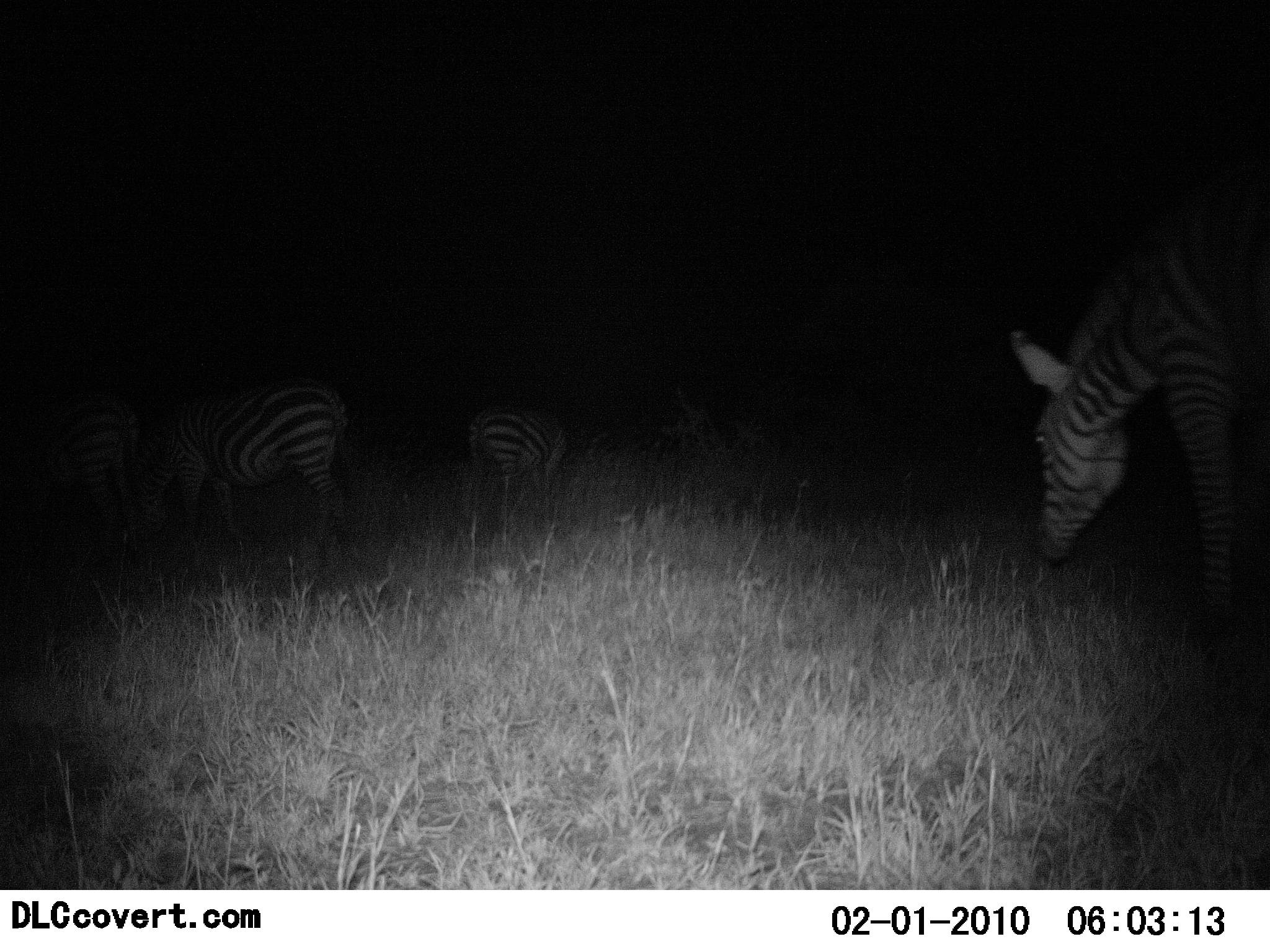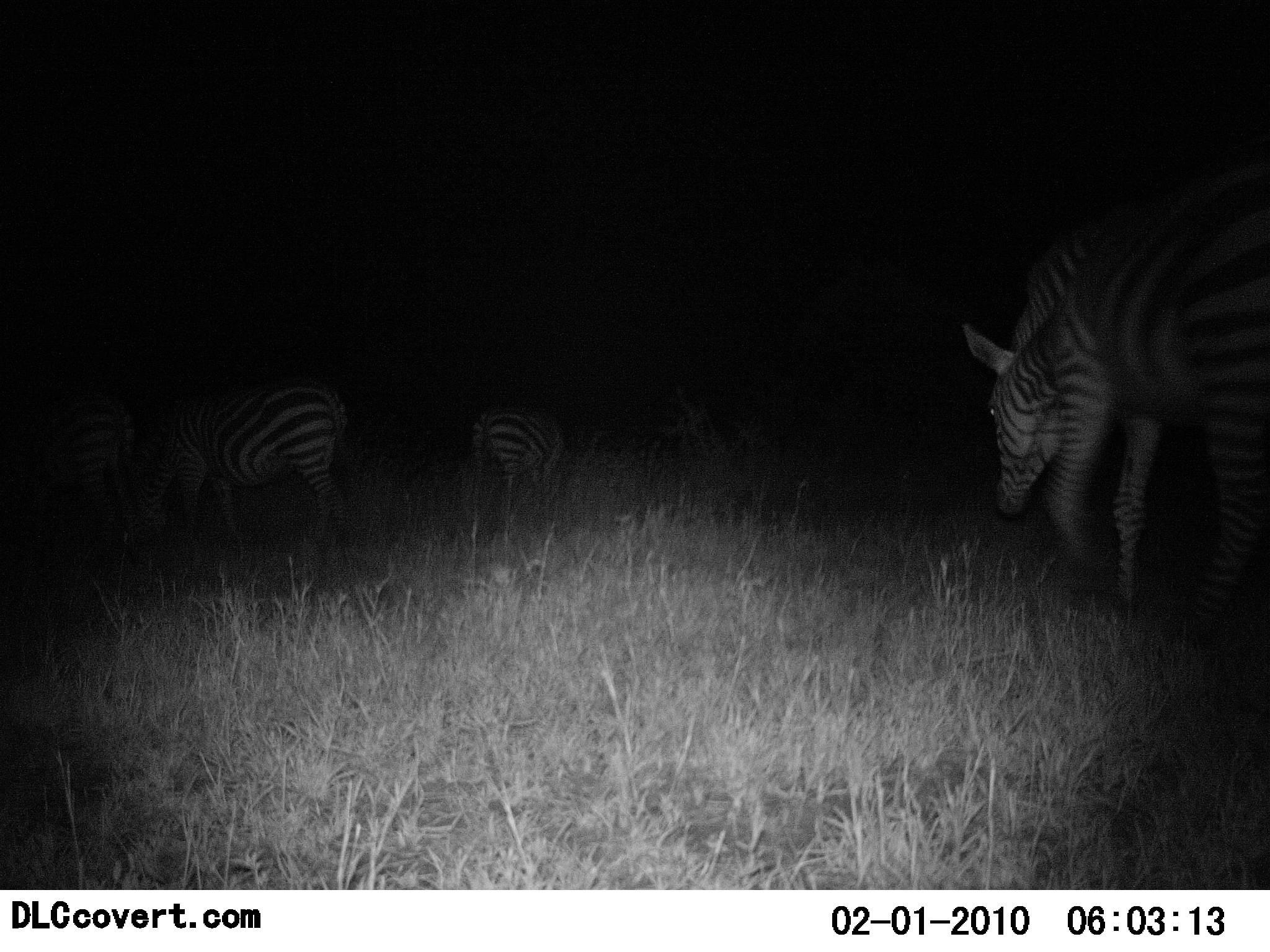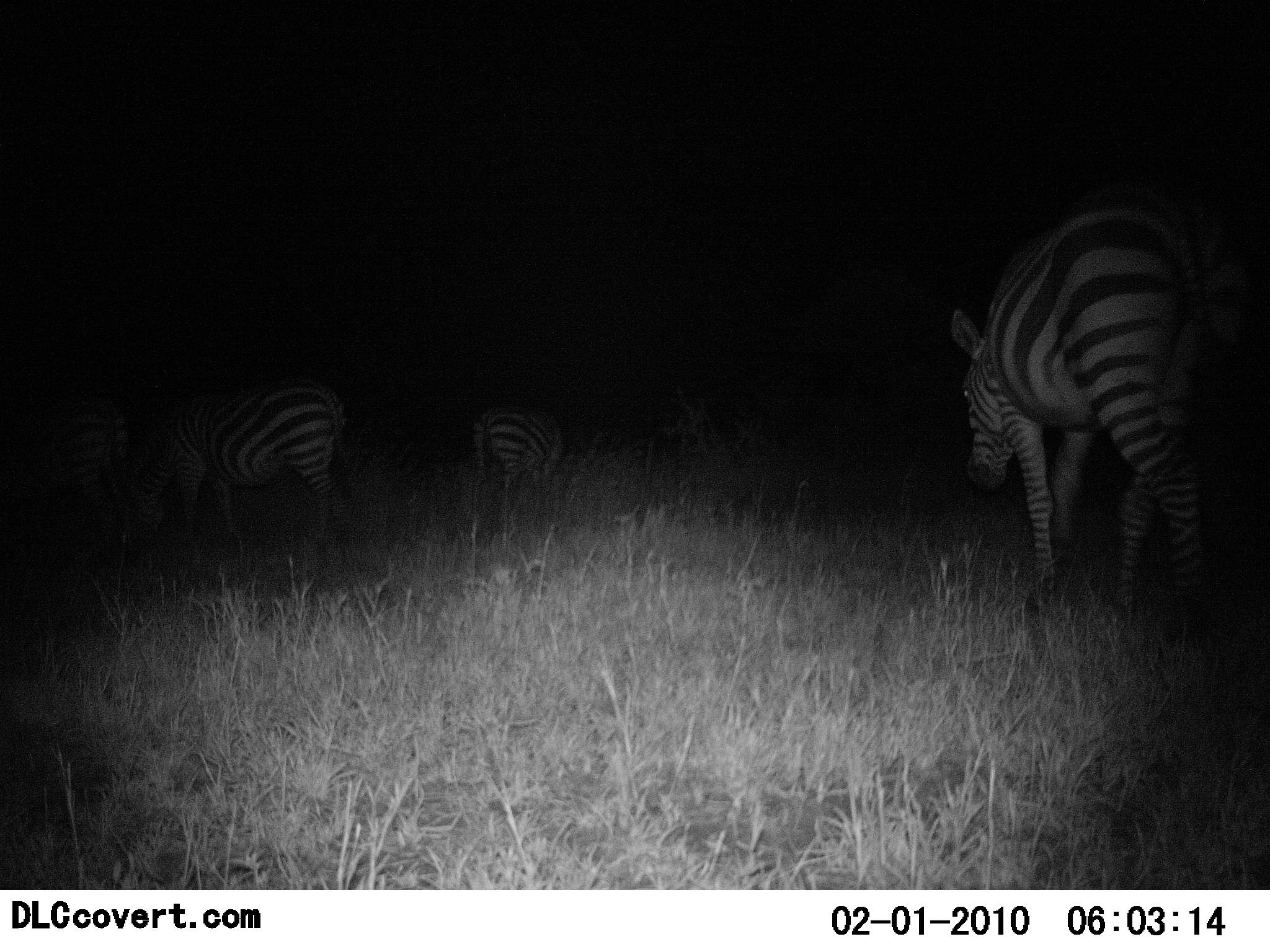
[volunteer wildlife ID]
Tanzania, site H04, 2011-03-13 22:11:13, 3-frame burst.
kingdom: Animalia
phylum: Chordata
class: Mammalia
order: Perissodactyla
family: Equidae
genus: Equus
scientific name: Equus quagga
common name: plains zebra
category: zebra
Zebra (plains zebra) (Equus quagga), count 4. Behavior (volunteer vote fractions): standing 27%, resting 9%, moving 55%, interacting 0%. Young present (vote fraction): 0%. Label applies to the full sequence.